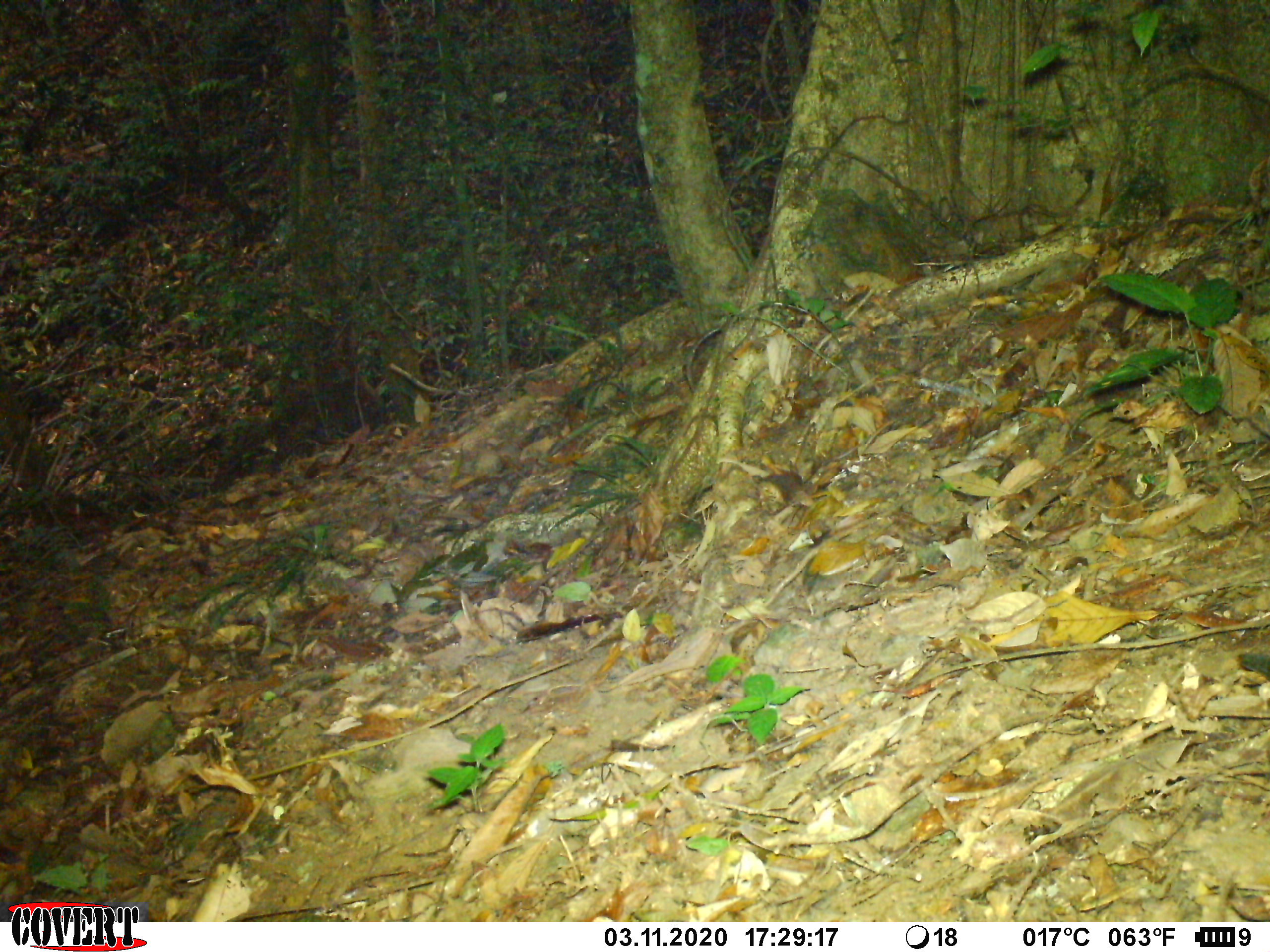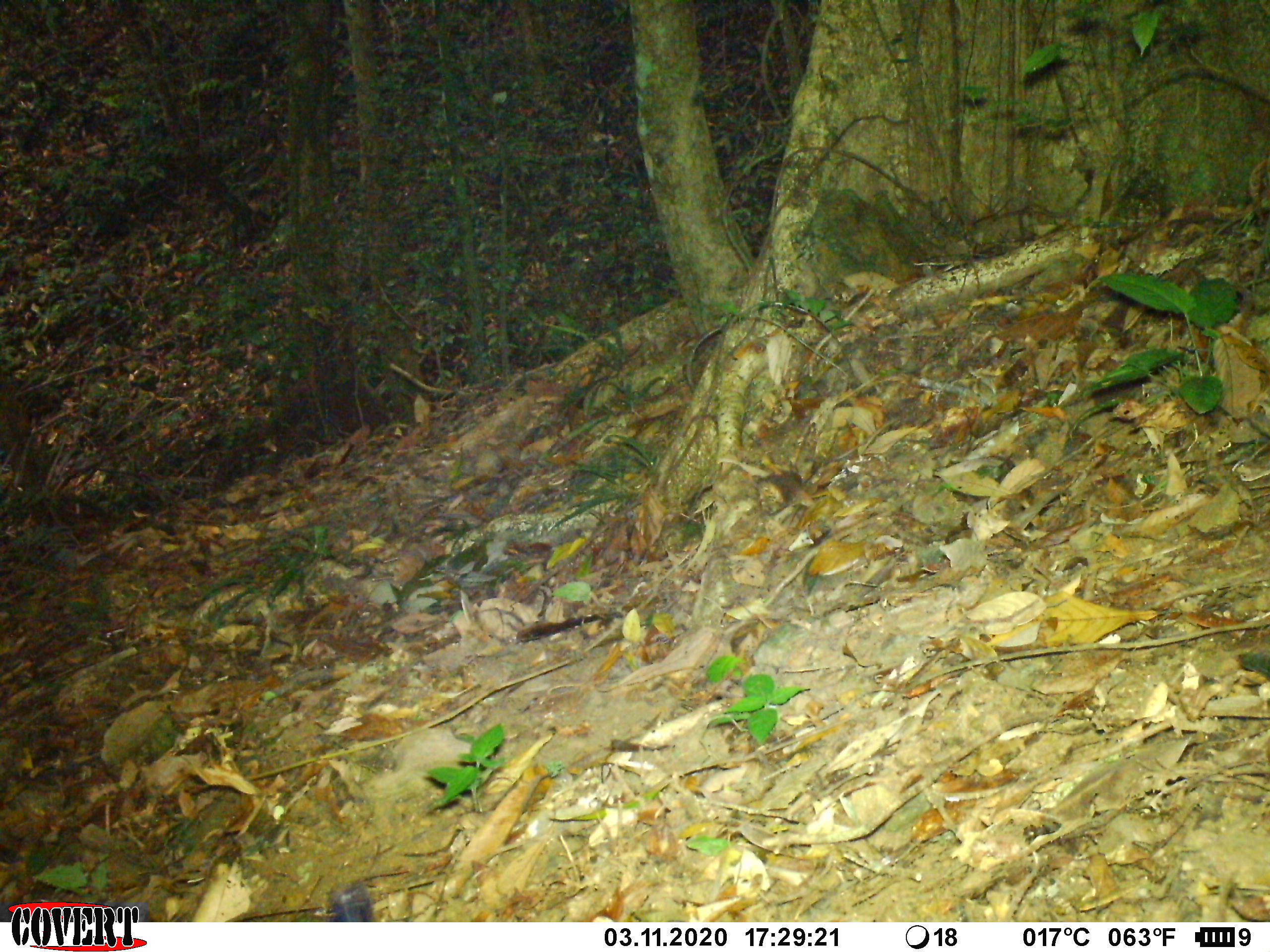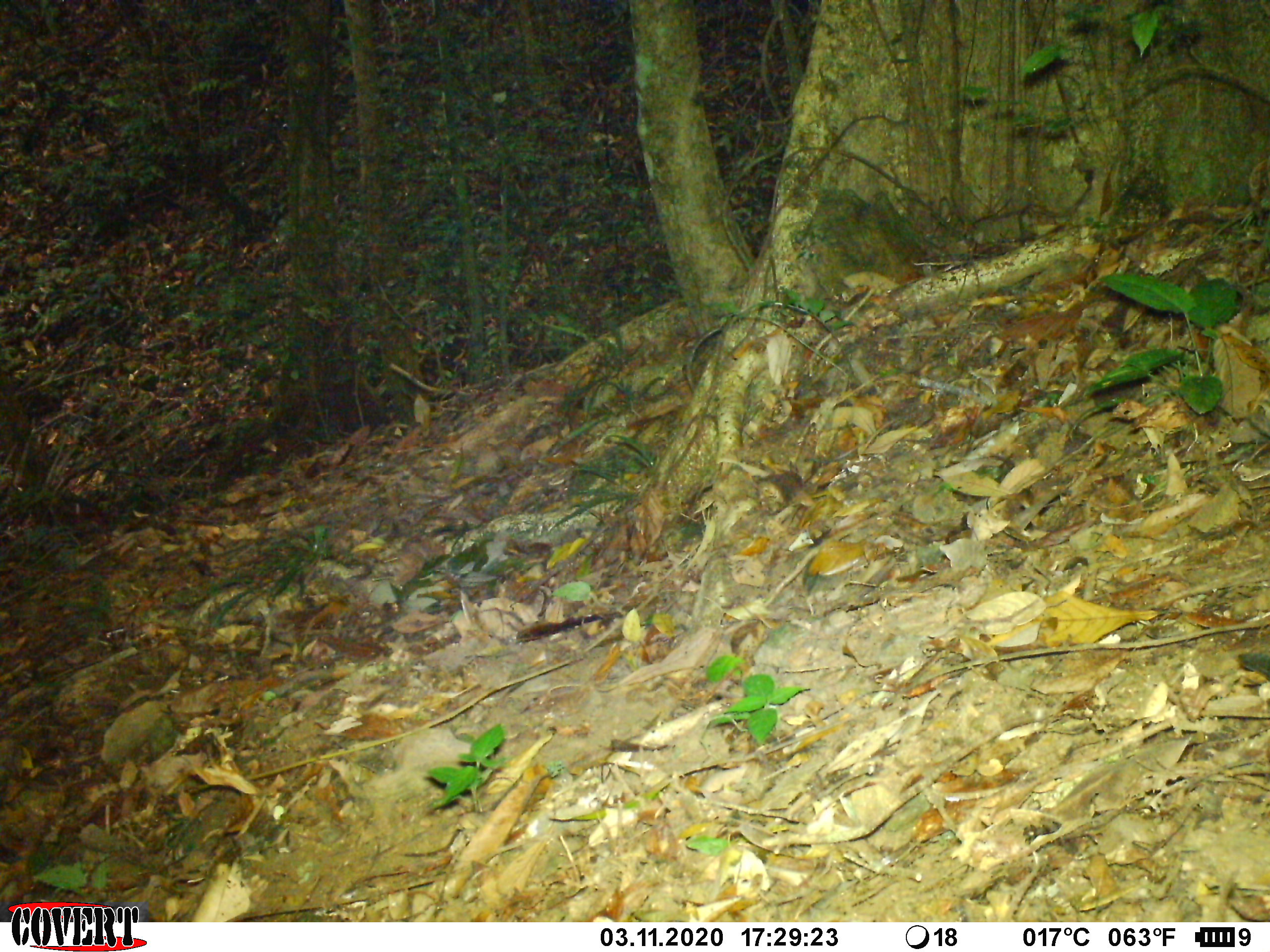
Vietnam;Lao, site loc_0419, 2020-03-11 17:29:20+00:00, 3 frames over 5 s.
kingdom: Animalia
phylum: Chordata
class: Mammalia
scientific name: Mammalia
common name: mammal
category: unidentified small mammal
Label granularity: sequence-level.